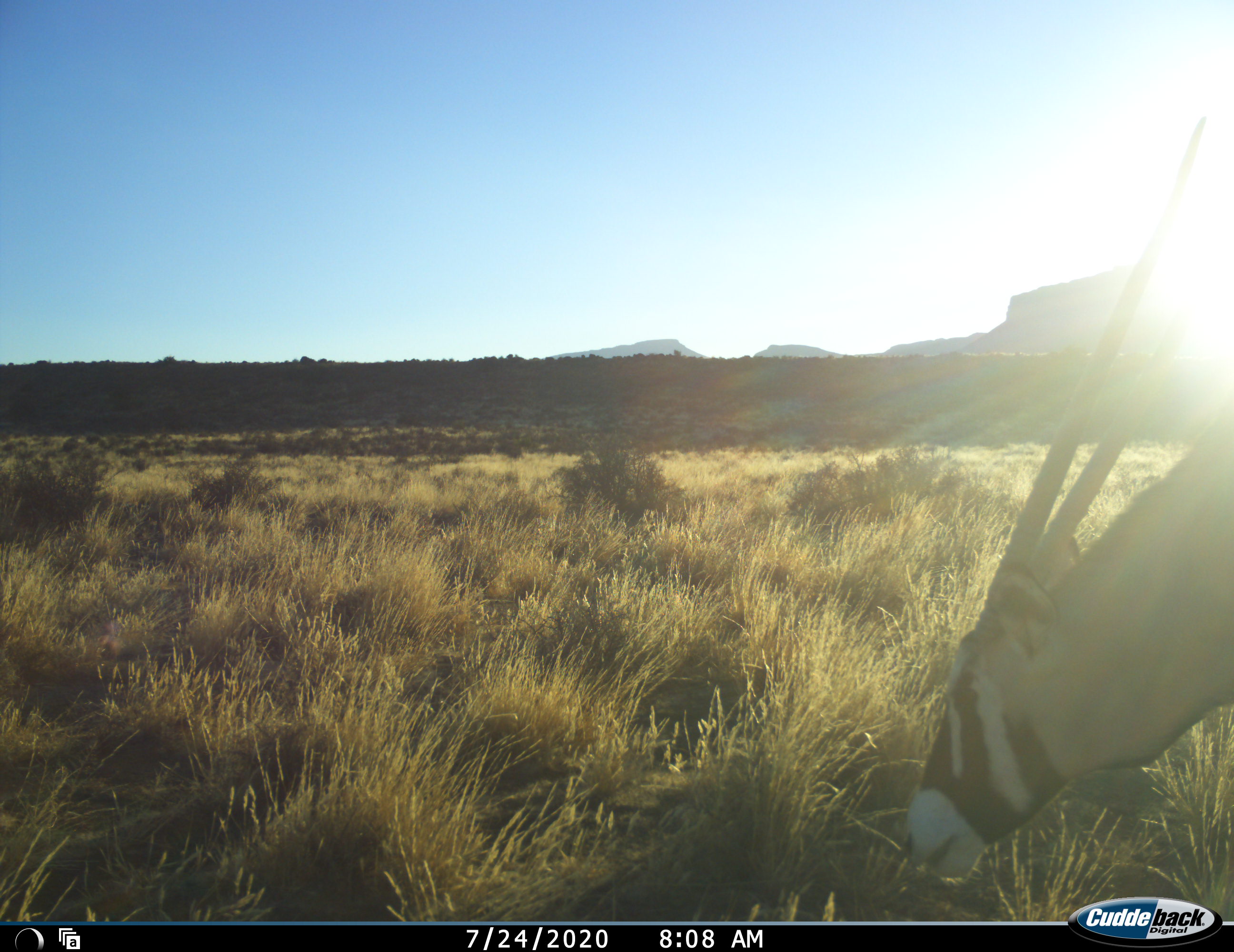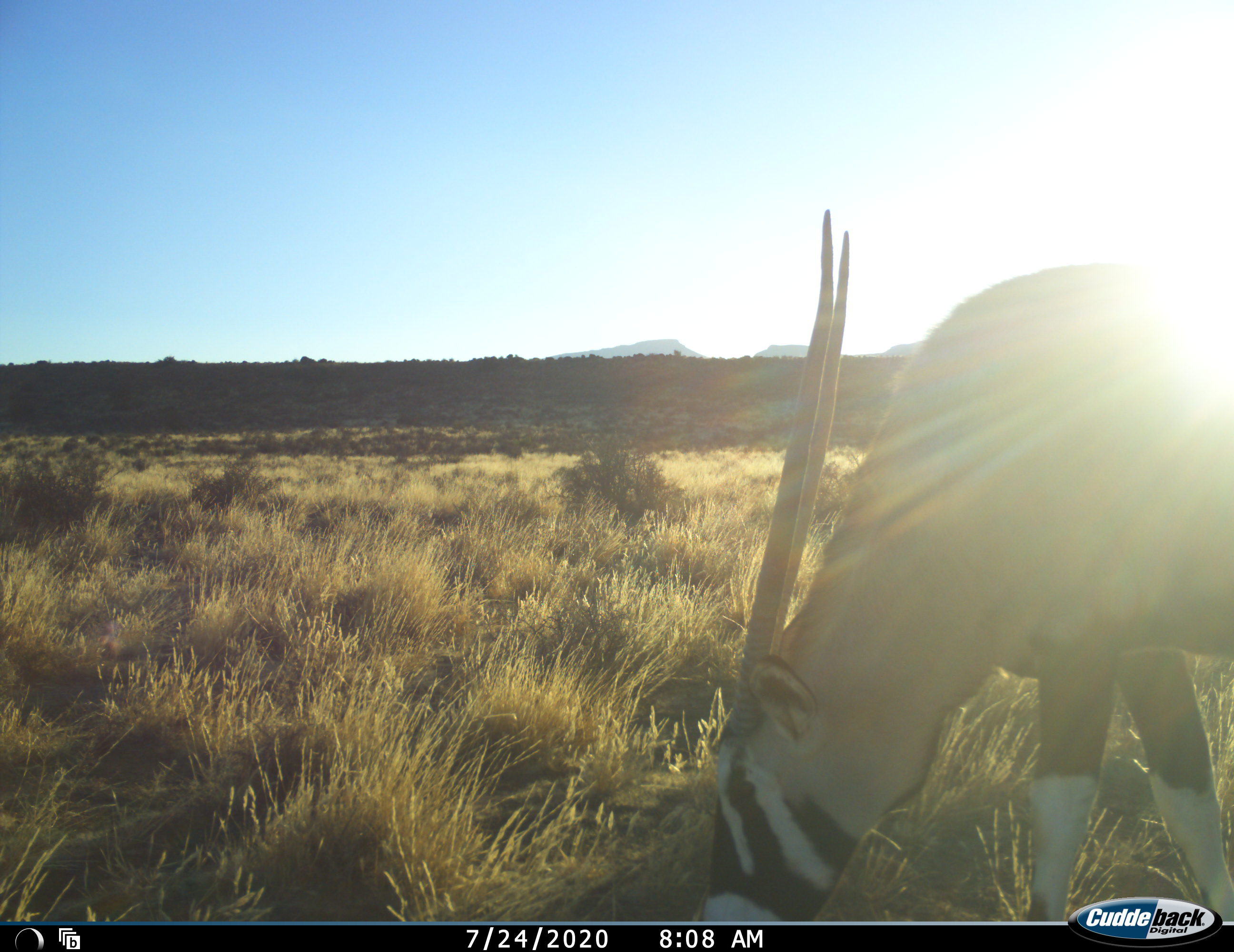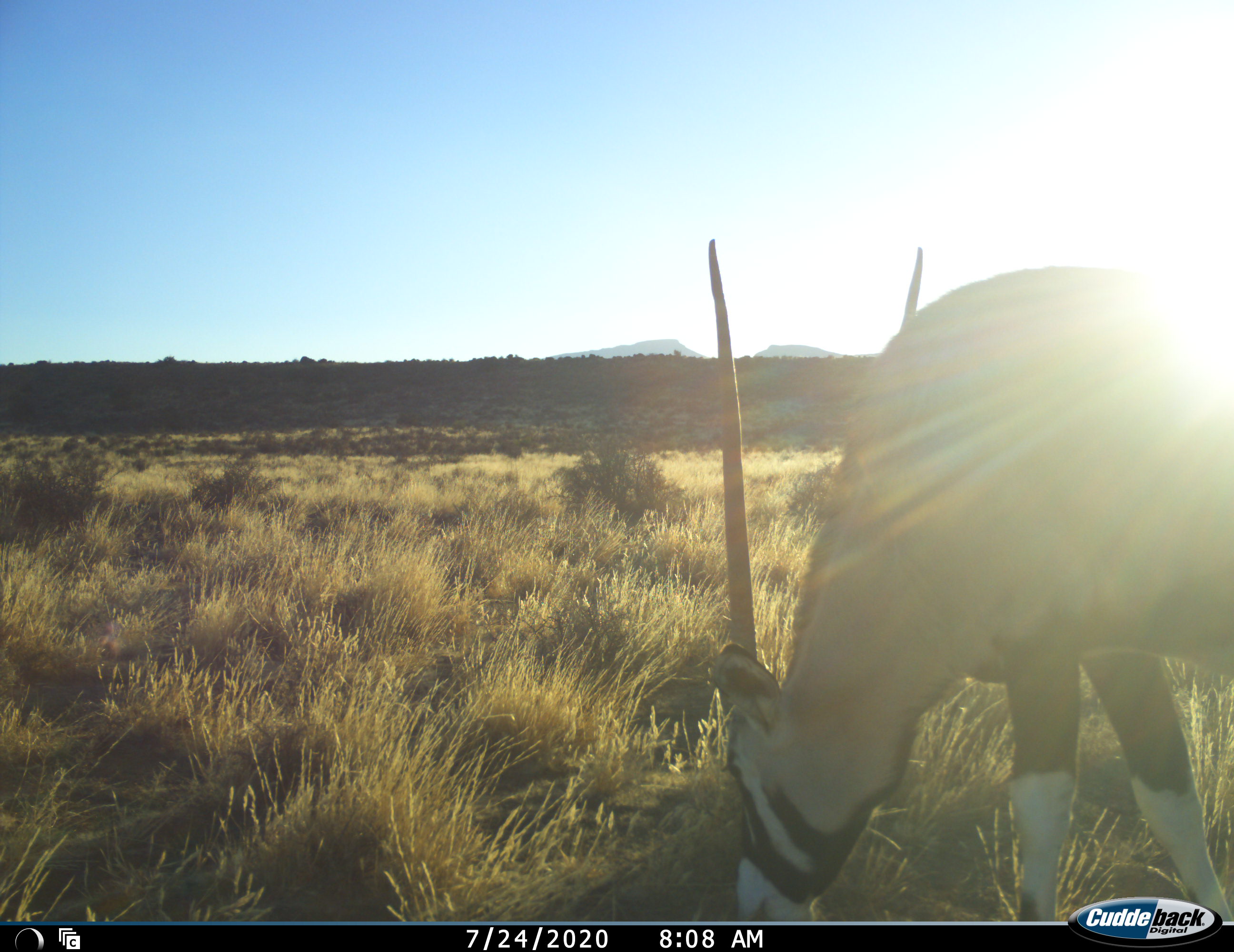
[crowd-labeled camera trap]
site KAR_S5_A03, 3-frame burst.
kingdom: Animalia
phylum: Chordata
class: Mammalia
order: Artiodactyla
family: Bovidae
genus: Oryx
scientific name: Oryx gazella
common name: gemsbok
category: oryx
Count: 1.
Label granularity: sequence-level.